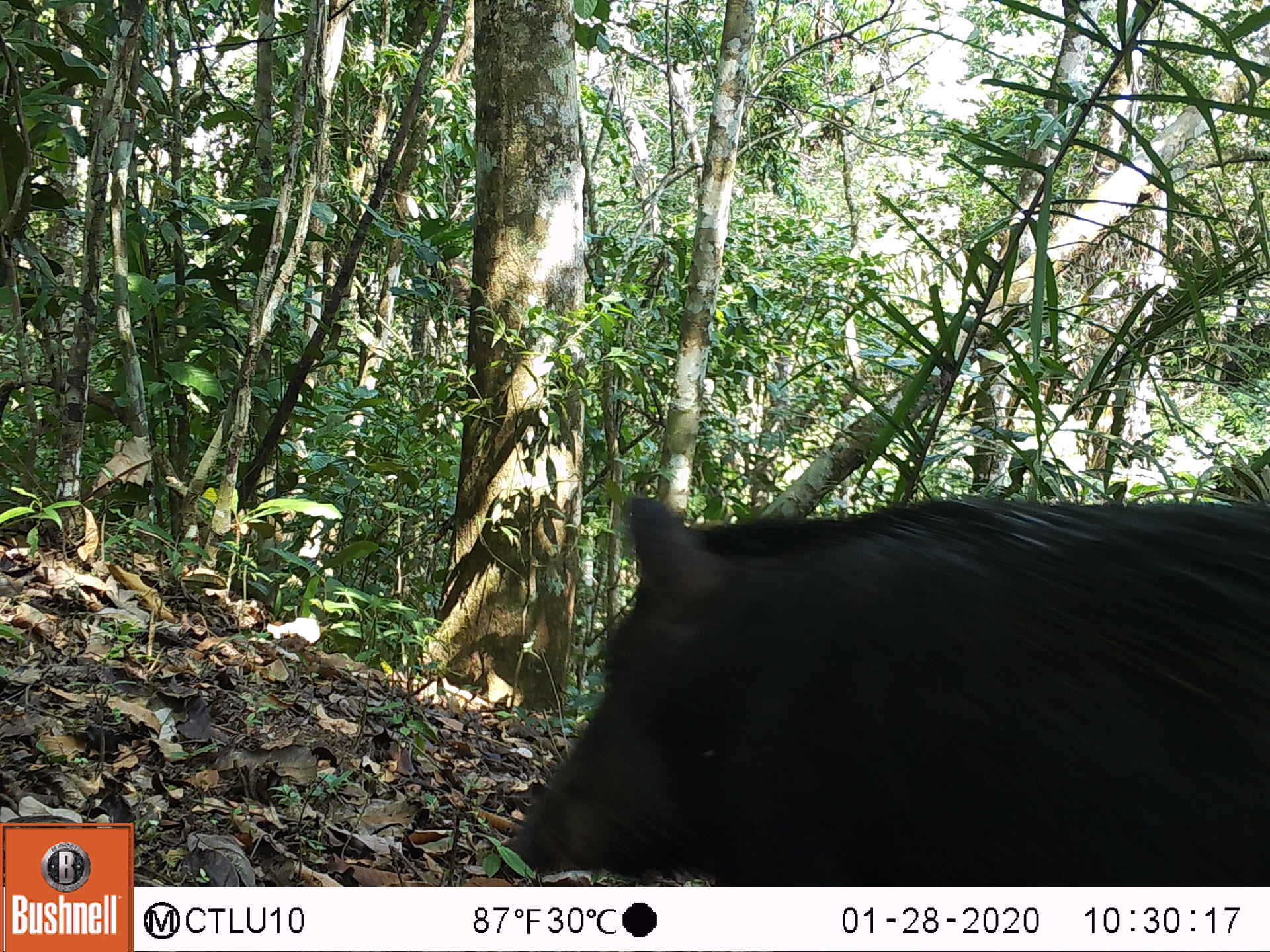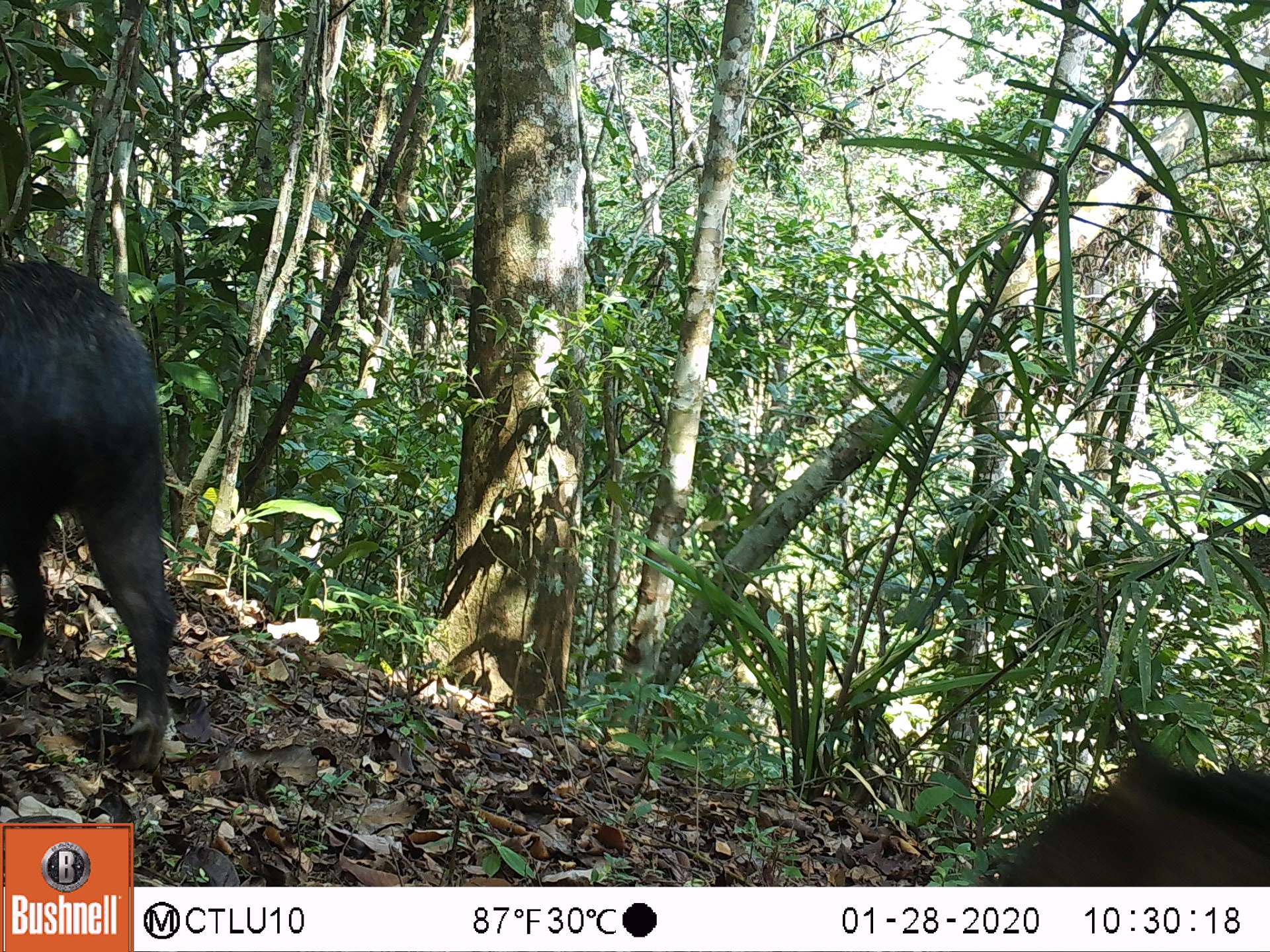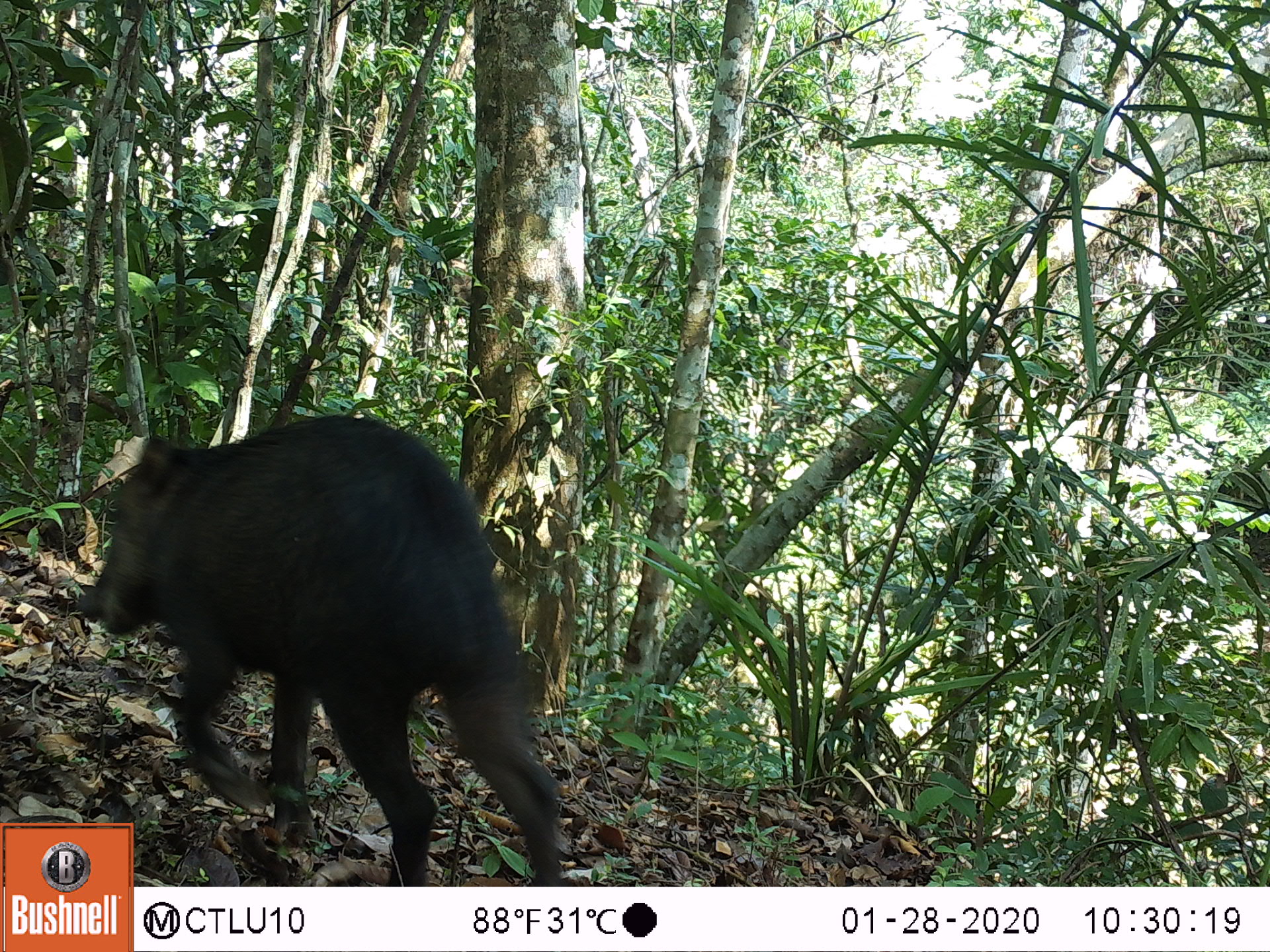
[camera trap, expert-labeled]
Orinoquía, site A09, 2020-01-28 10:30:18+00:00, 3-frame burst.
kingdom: Animalia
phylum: Chordata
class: Mammalia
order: Artiodactyla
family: Tayassuidae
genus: Tayassu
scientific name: Tayassu pecari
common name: white-lipped peccary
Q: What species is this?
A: White-lipped peccary (Tayassu pecari).